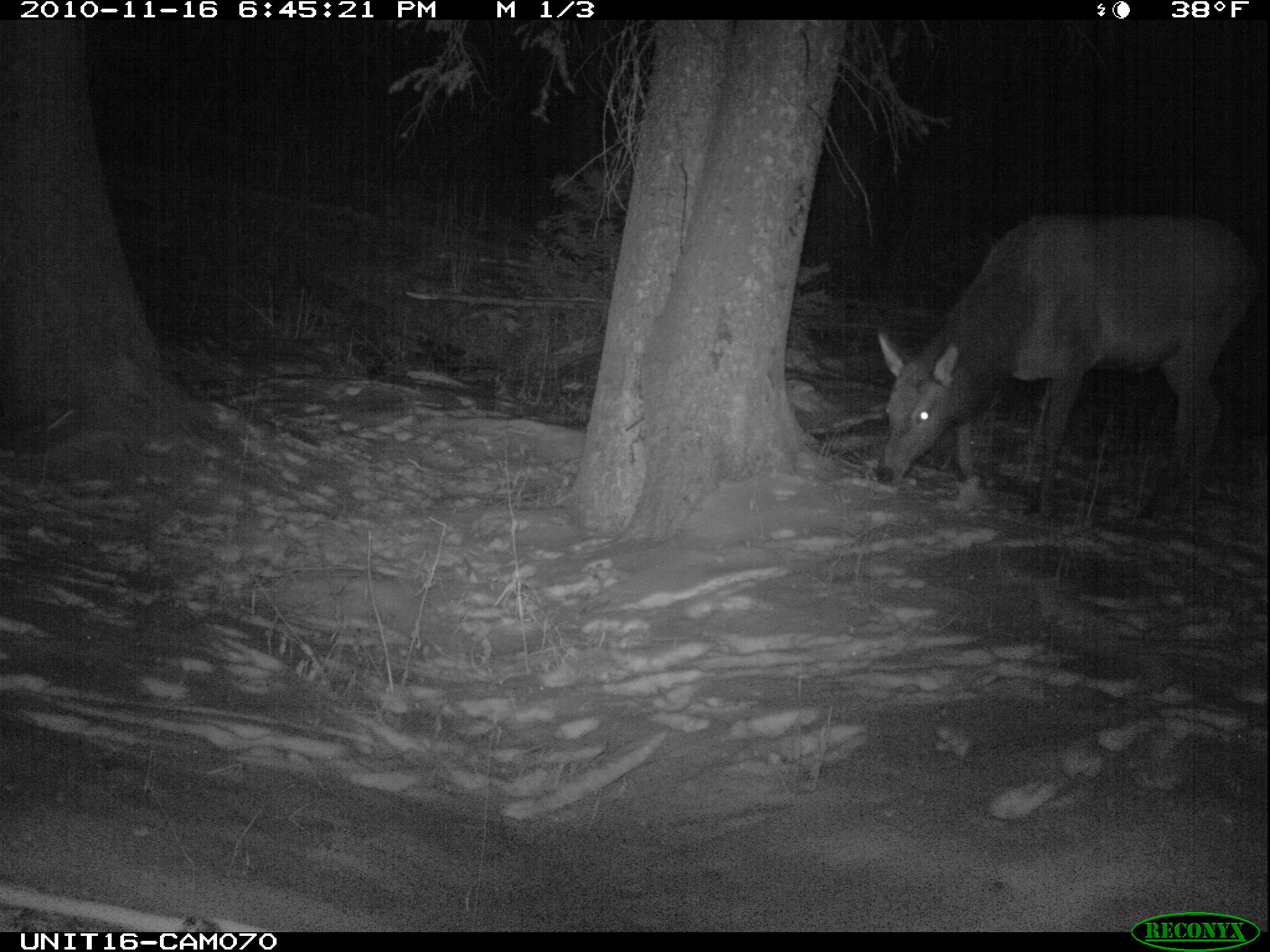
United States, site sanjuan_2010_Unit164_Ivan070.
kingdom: Animalia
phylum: Chordata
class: Mammalia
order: Artiodactyla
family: Cervidae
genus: Cervus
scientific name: Cervus elaphus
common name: red deer